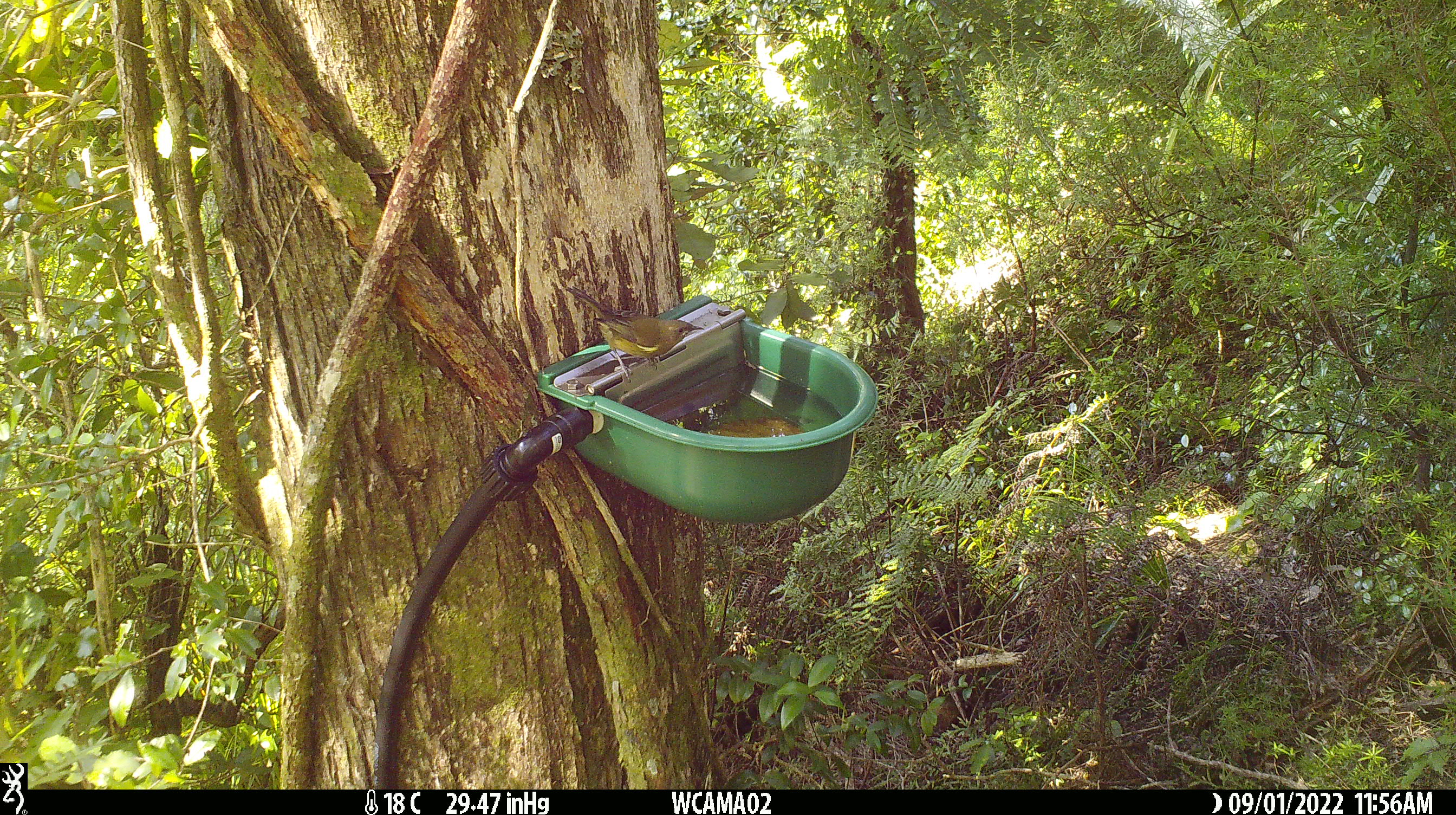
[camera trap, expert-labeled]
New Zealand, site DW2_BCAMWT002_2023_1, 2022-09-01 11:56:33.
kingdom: Animalia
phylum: Chordata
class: Aves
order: Passeriformes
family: Meliphagidae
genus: Anthornis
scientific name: Anthornis melanura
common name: new zealand bellbird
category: bellbird